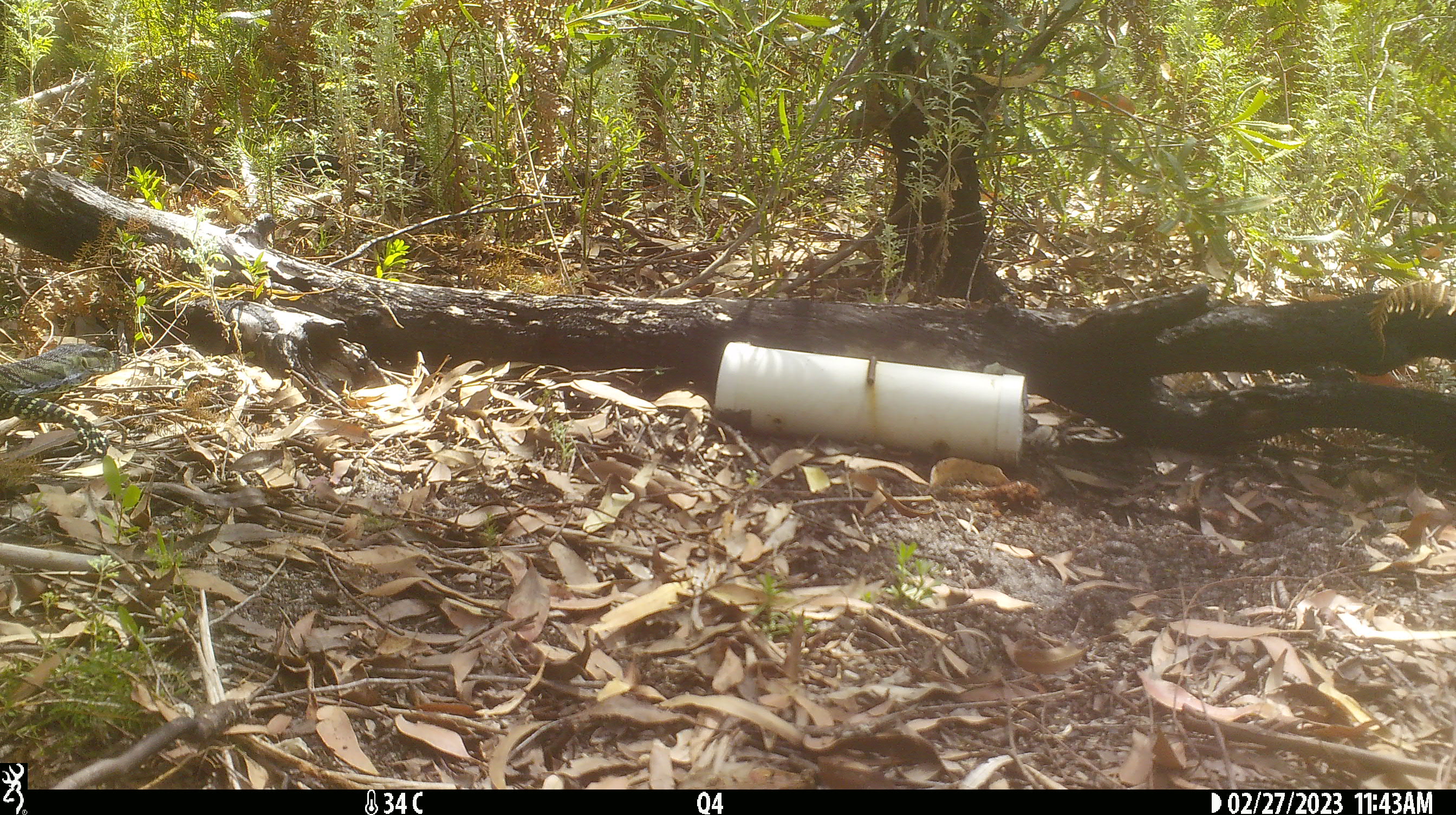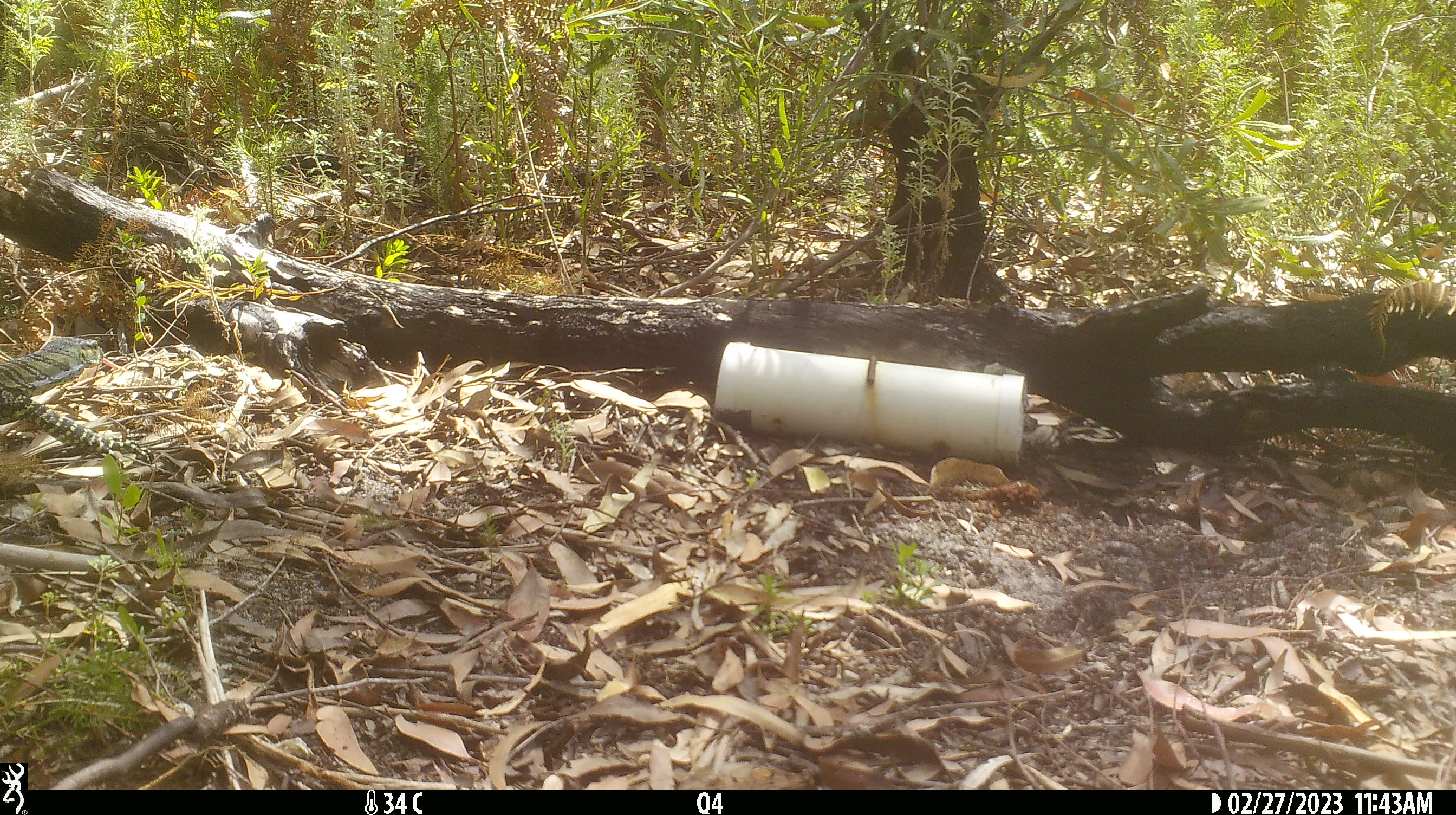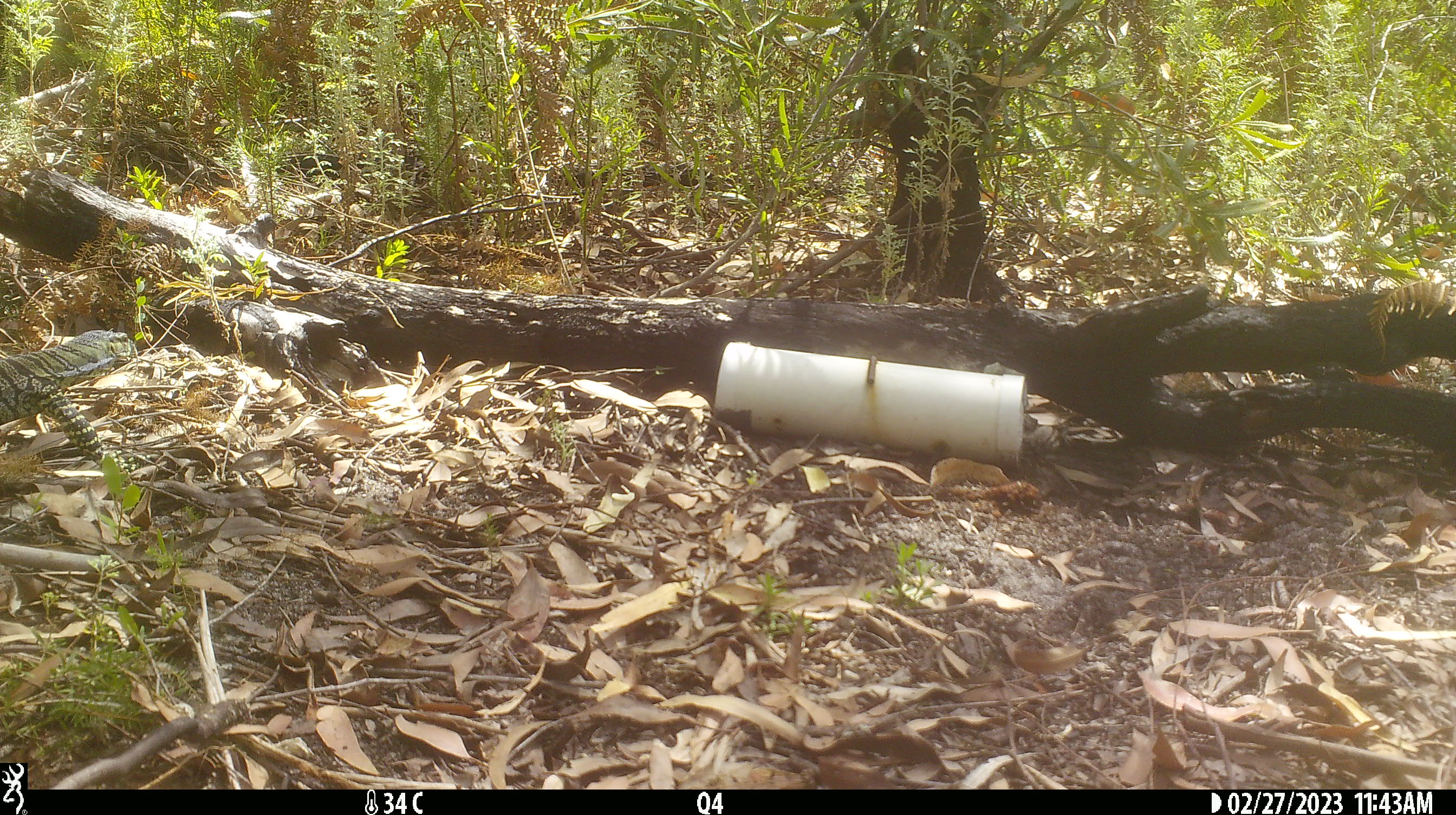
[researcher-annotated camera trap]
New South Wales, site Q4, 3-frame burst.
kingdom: Animalia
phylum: Chordata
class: Reptilia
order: Squamata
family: Varanidae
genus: Varanus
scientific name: Varanus varius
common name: lace monitor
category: goanna